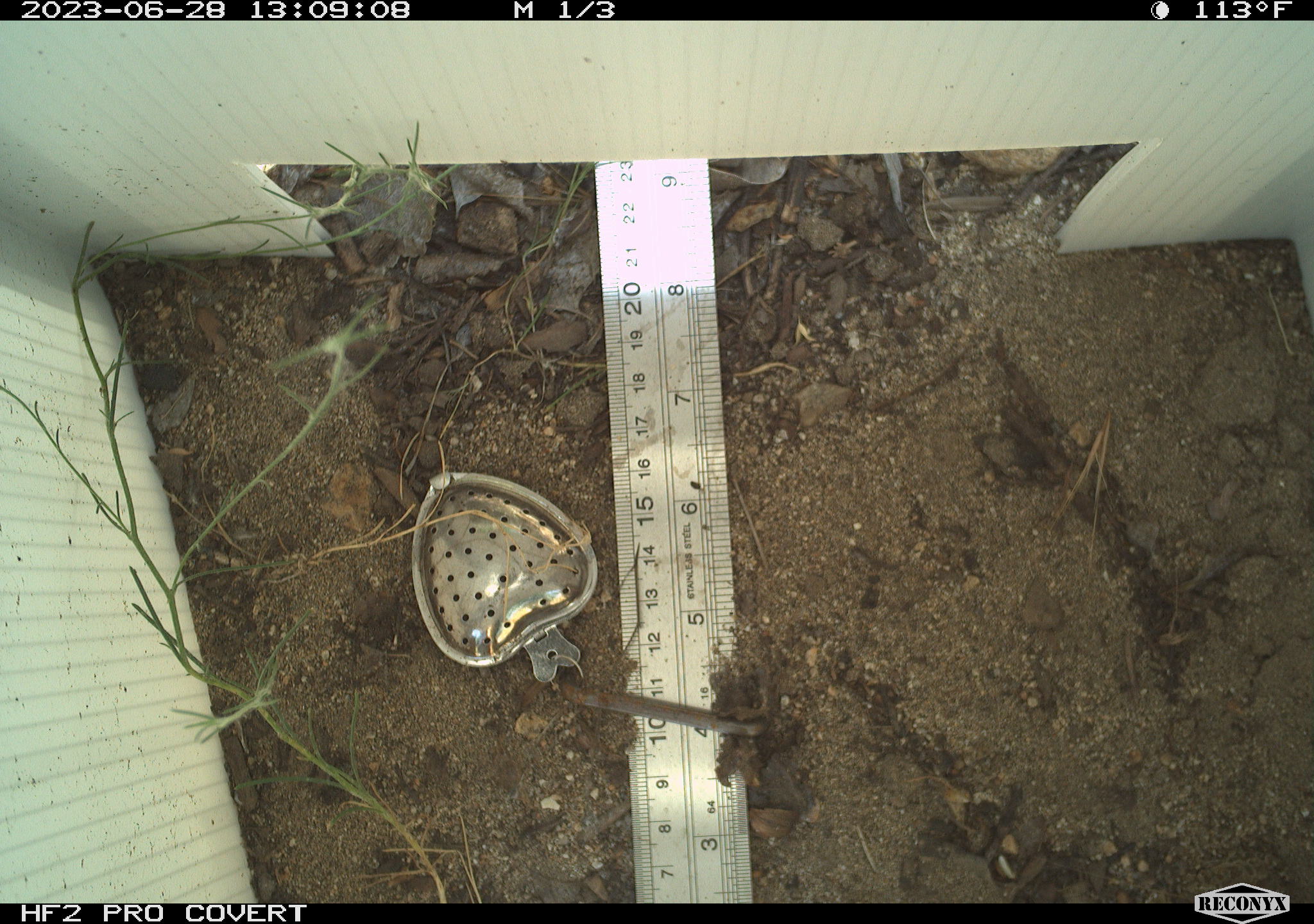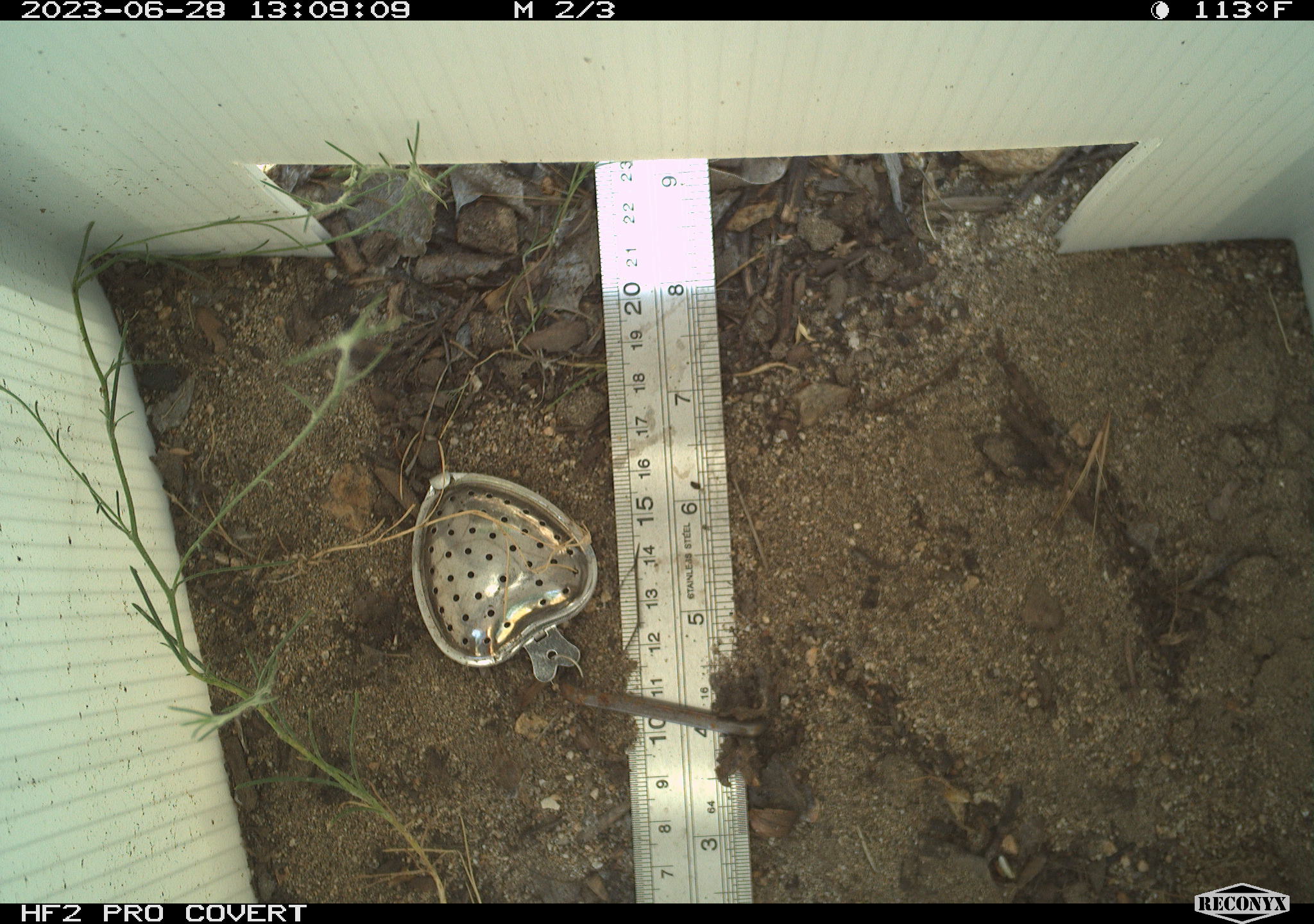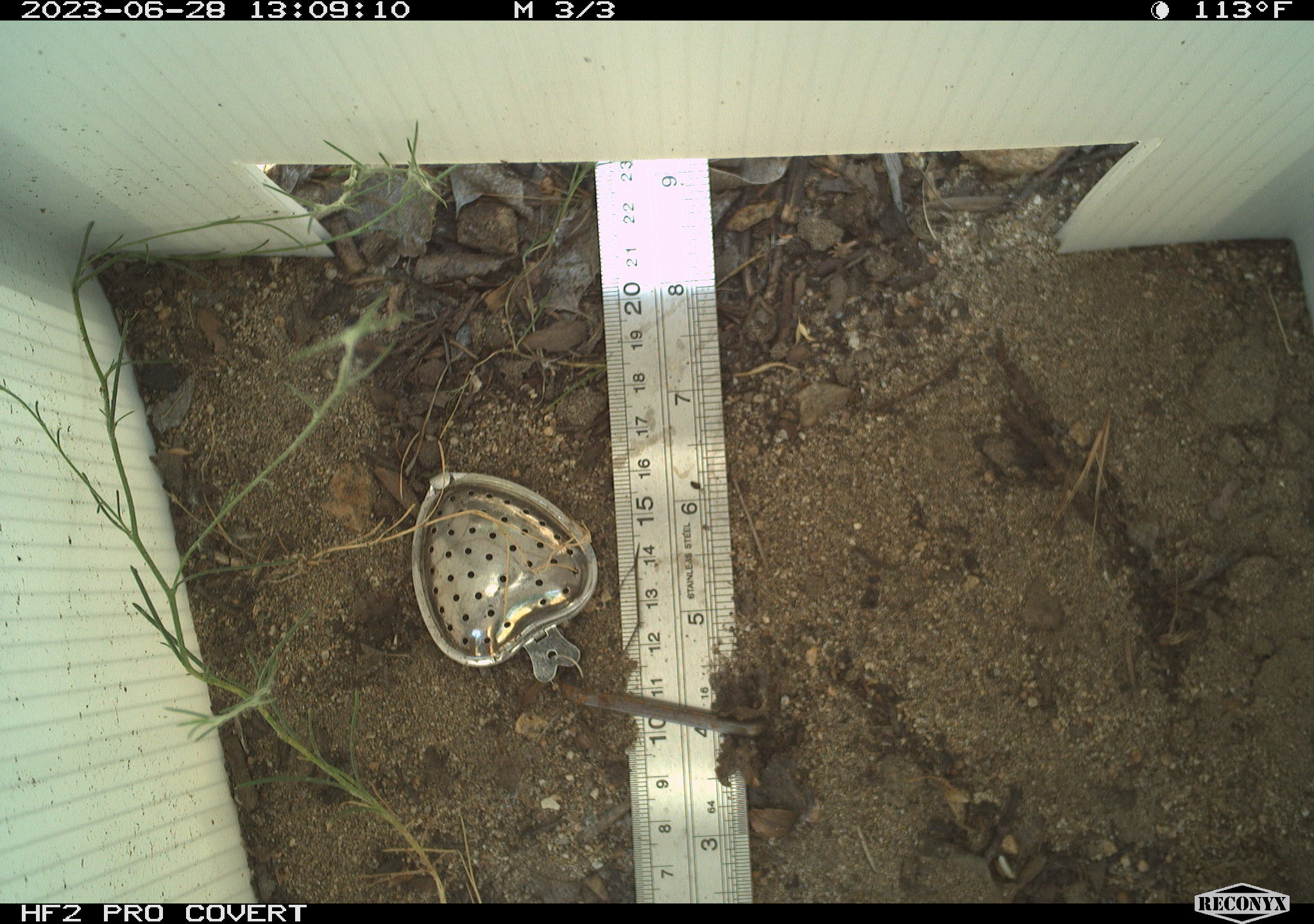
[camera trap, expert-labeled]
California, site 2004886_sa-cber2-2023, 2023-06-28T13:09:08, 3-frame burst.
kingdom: Animalia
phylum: Chordata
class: Amphibia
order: Anura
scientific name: Anura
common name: frogs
Frogs (Anura).